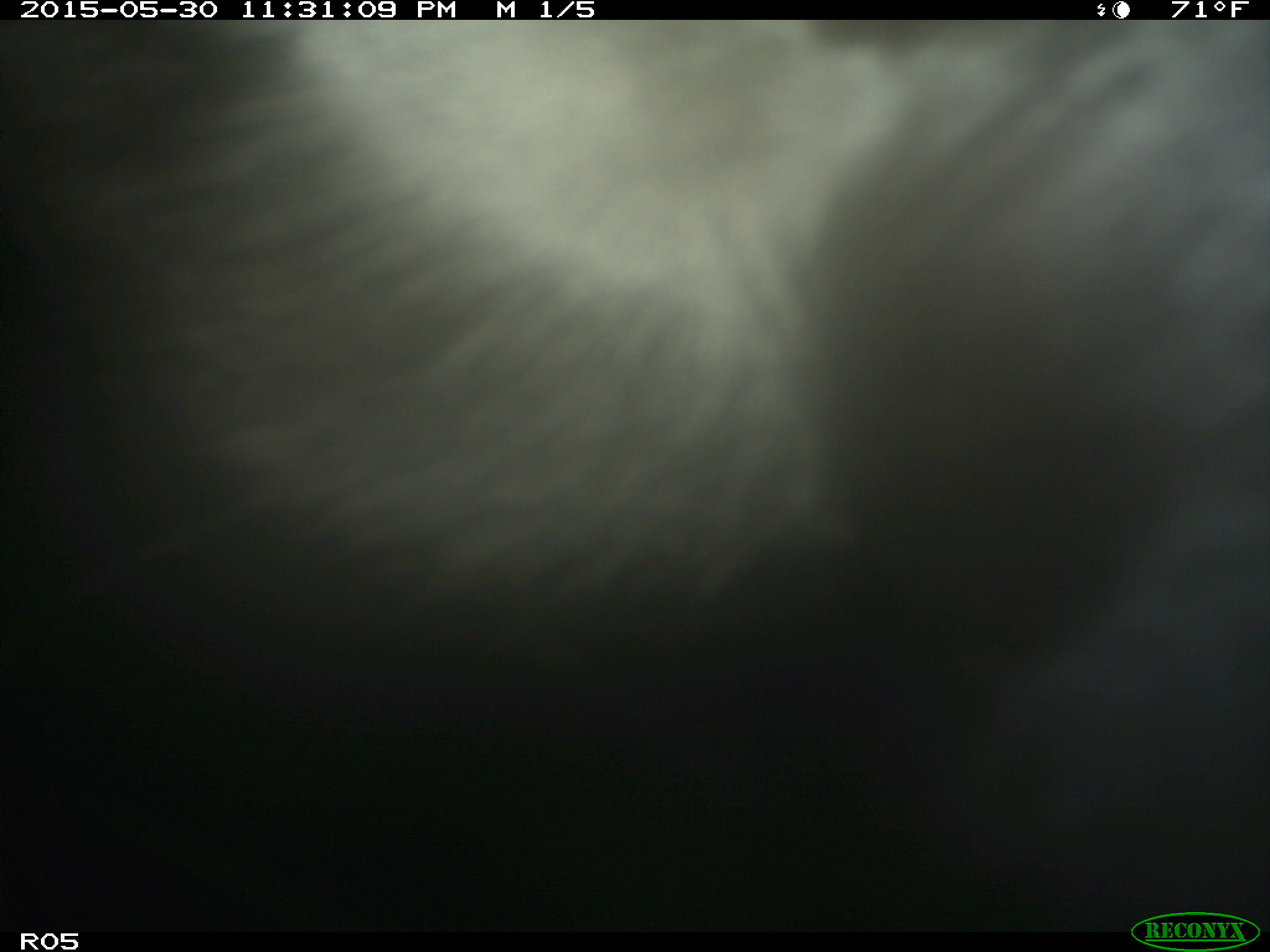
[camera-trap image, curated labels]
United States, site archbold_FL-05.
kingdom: Animalia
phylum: Chordata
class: Mammalia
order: Artiodactyla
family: Bovidae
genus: Bos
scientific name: Bos taurus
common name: domestic cow